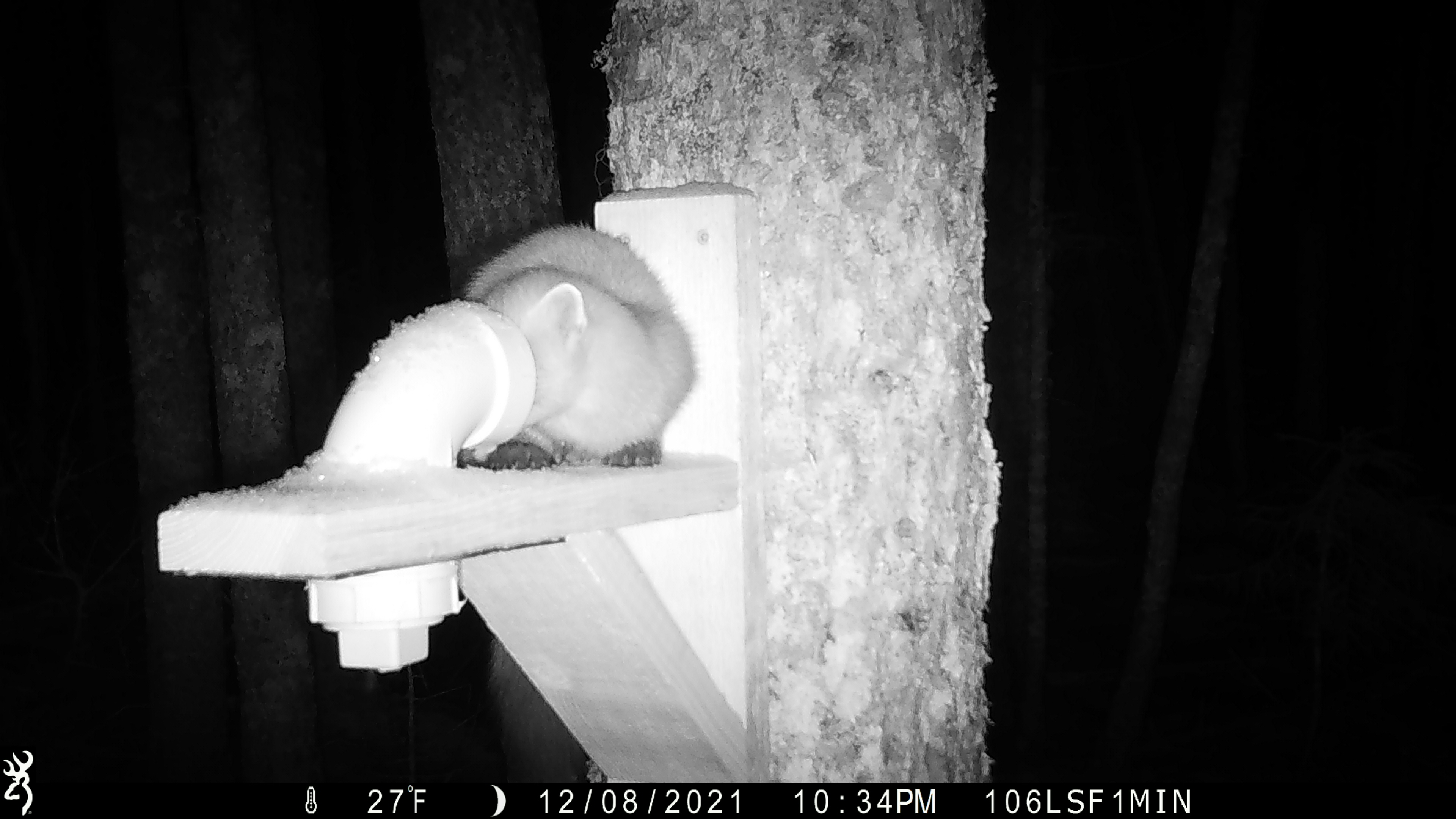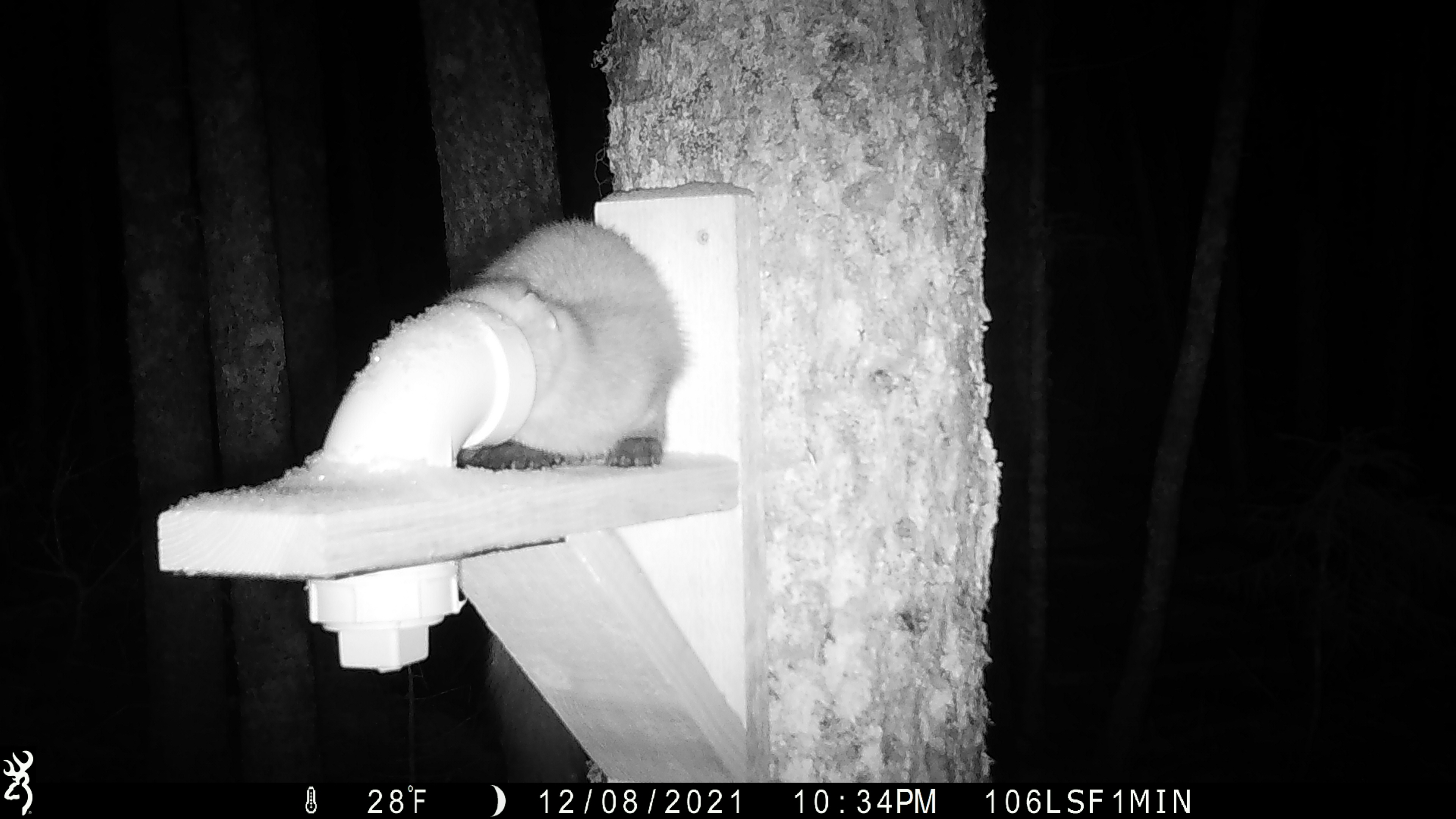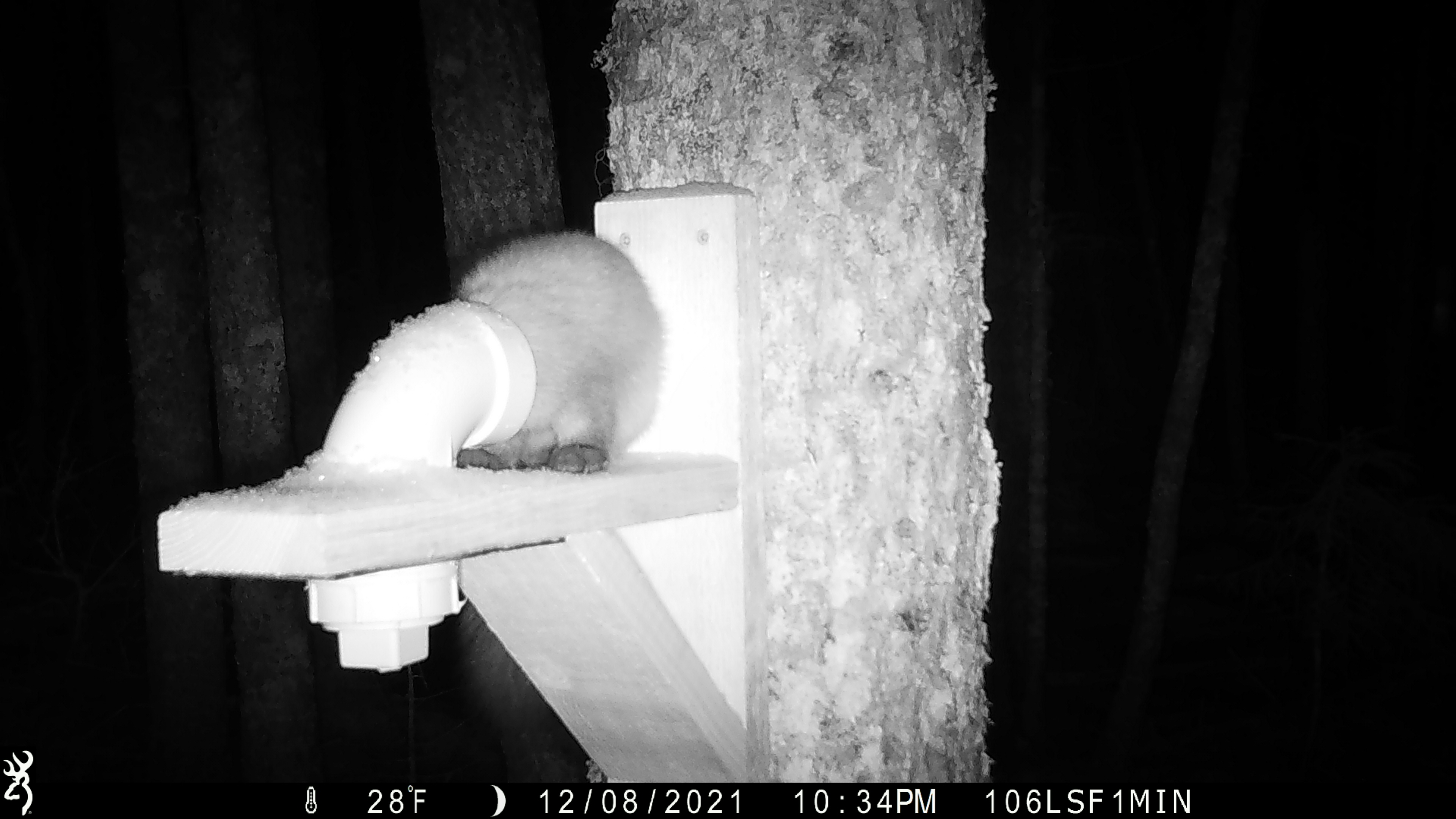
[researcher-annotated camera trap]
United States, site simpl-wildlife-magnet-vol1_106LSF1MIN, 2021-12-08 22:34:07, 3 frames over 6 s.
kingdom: Animalia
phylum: Chordata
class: Mammalia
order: Carnivora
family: Mustelidae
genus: Martes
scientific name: Martes americana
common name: american marten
American marten (Martes americana).